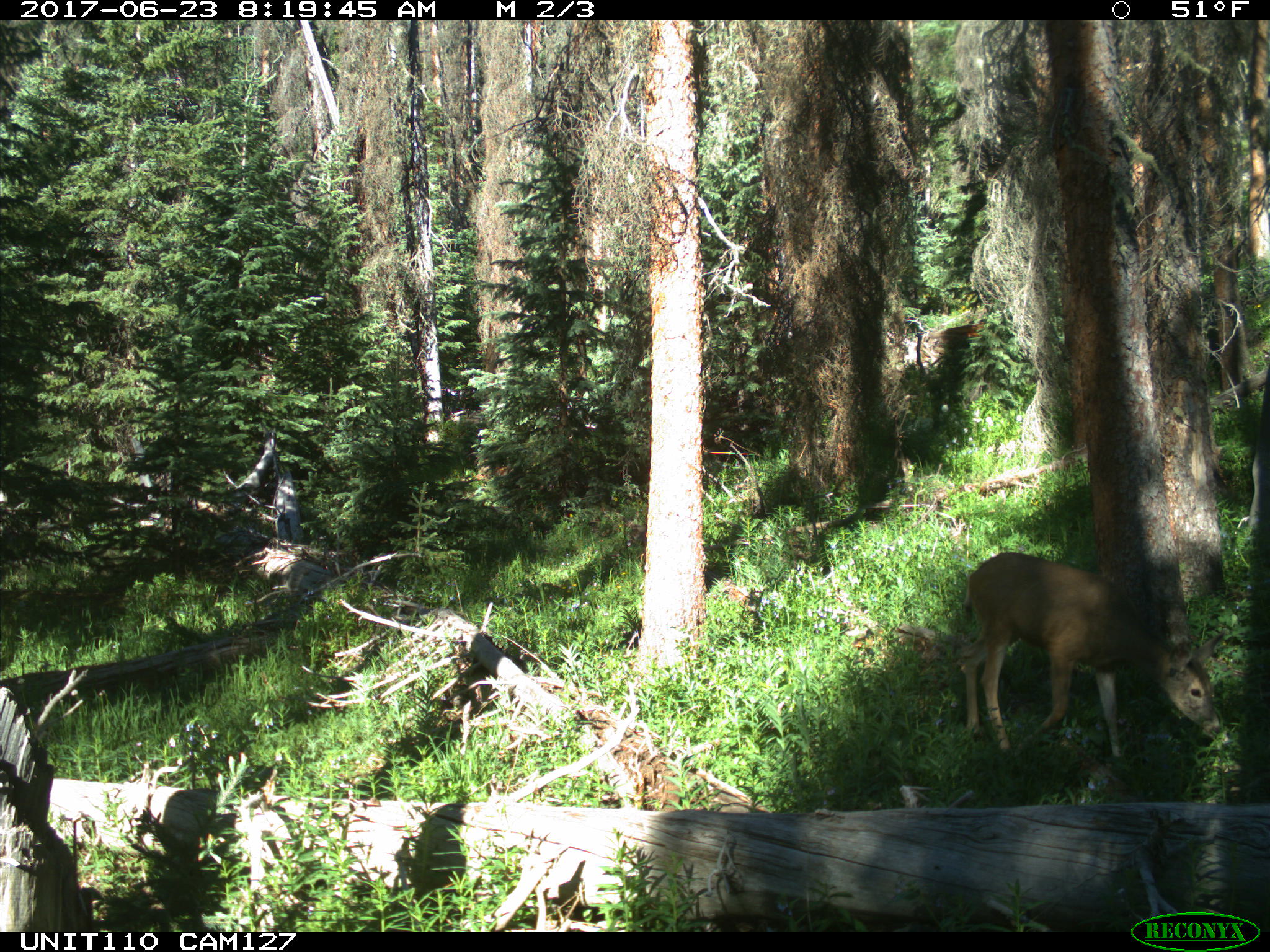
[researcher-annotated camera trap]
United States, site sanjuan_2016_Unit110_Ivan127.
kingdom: Animalia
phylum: Chordata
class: Mammalia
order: Artiodactyla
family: Cervidae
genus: Odocoileus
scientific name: Odocoileus hemionus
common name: mule deer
Odocoileus hemionus (mule deer).